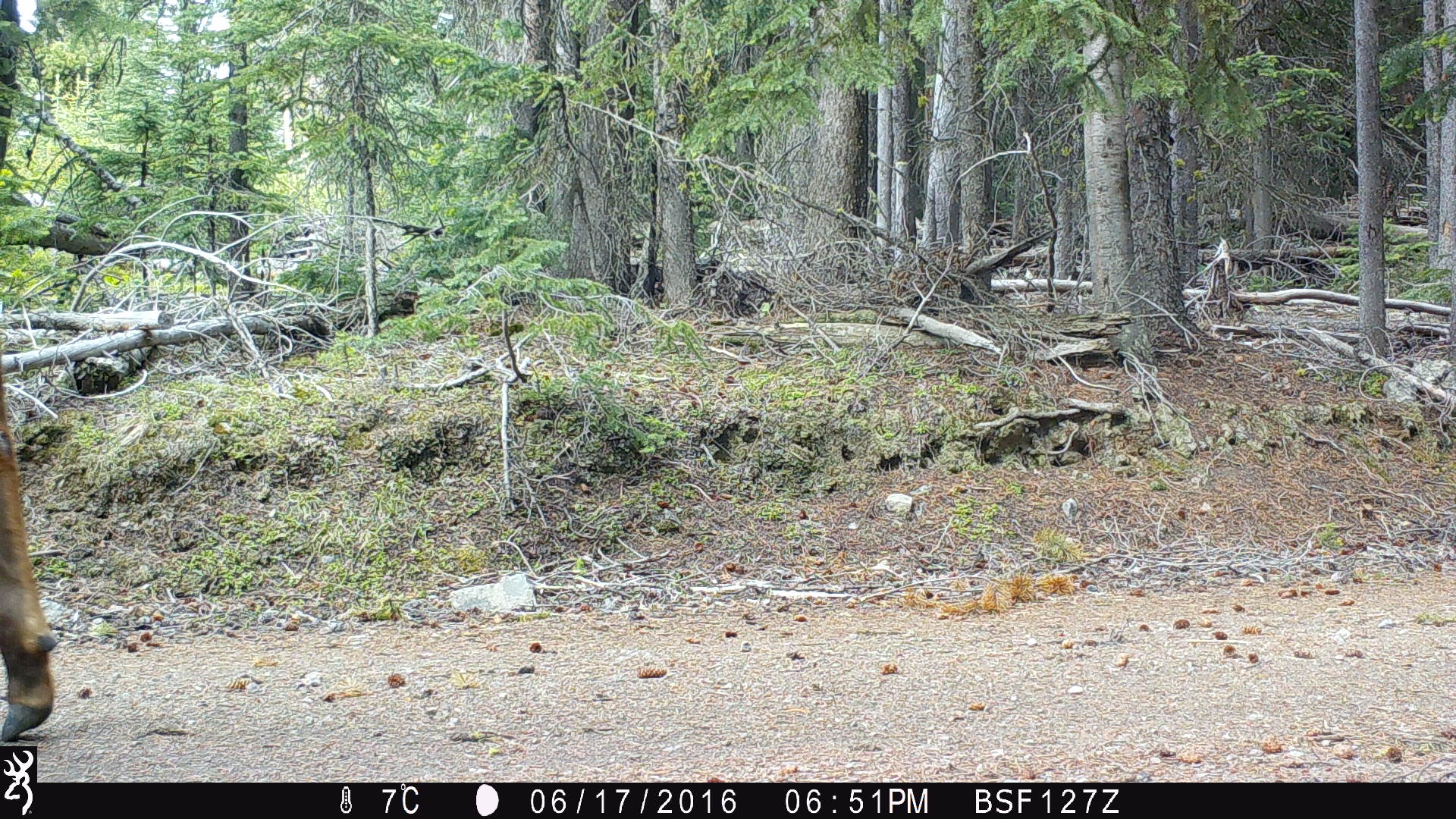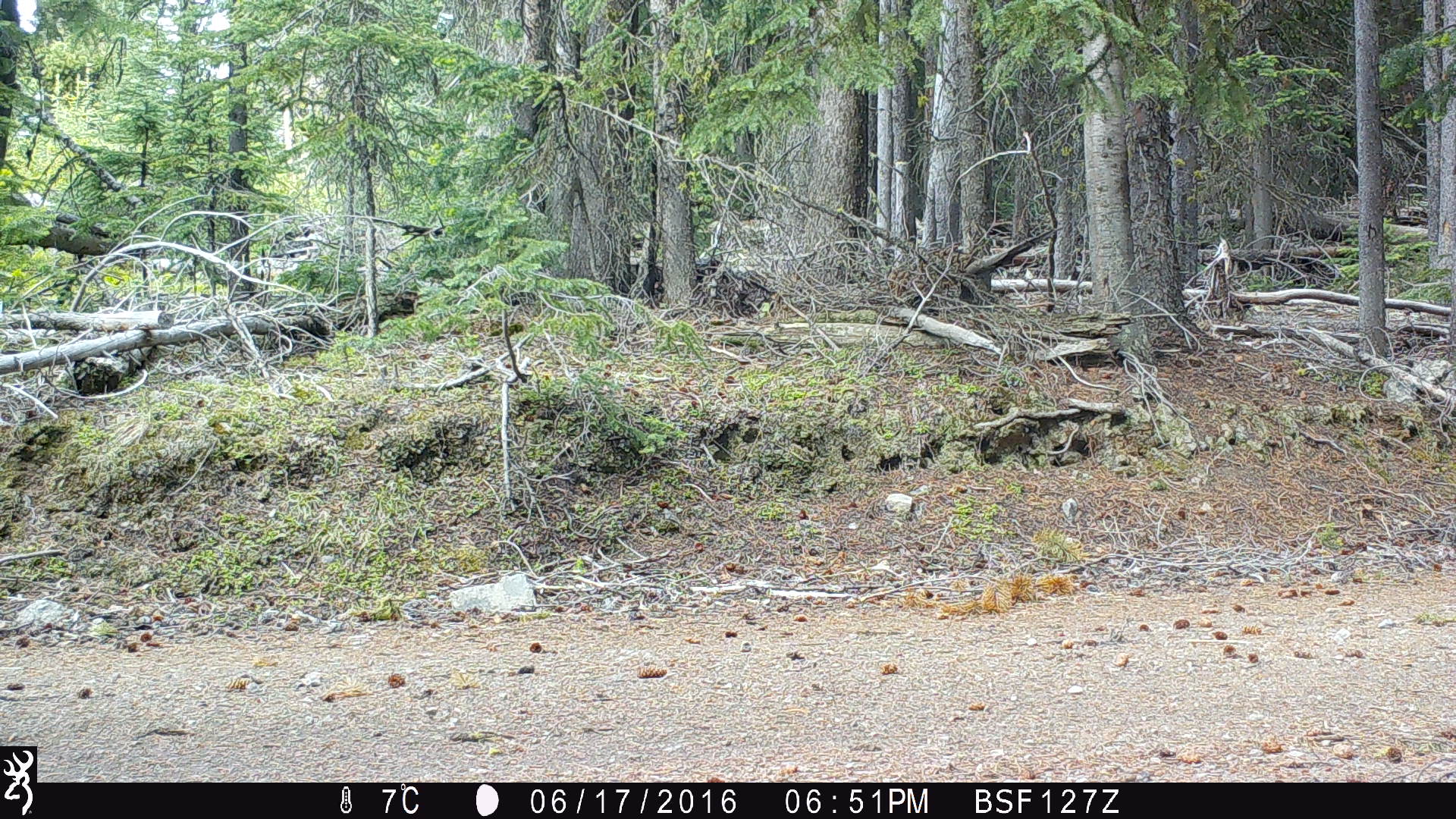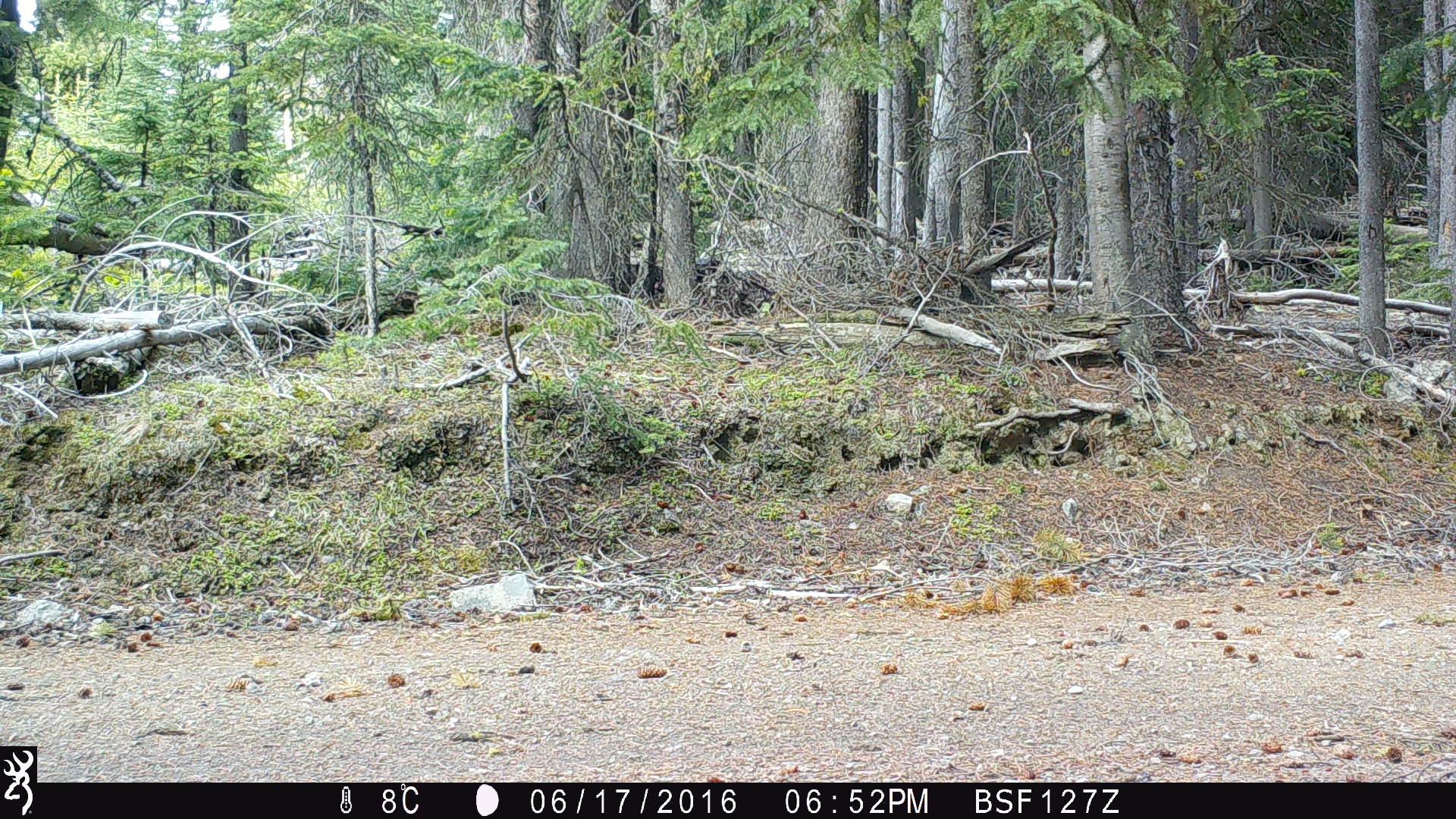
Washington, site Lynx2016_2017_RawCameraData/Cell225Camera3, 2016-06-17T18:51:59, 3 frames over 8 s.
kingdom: Animalia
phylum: Chordata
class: Mammalia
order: Artiodactyla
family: Cervidae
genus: Cervus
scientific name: Cervus canadensis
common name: elk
Cervus canadensis (elk). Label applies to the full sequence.